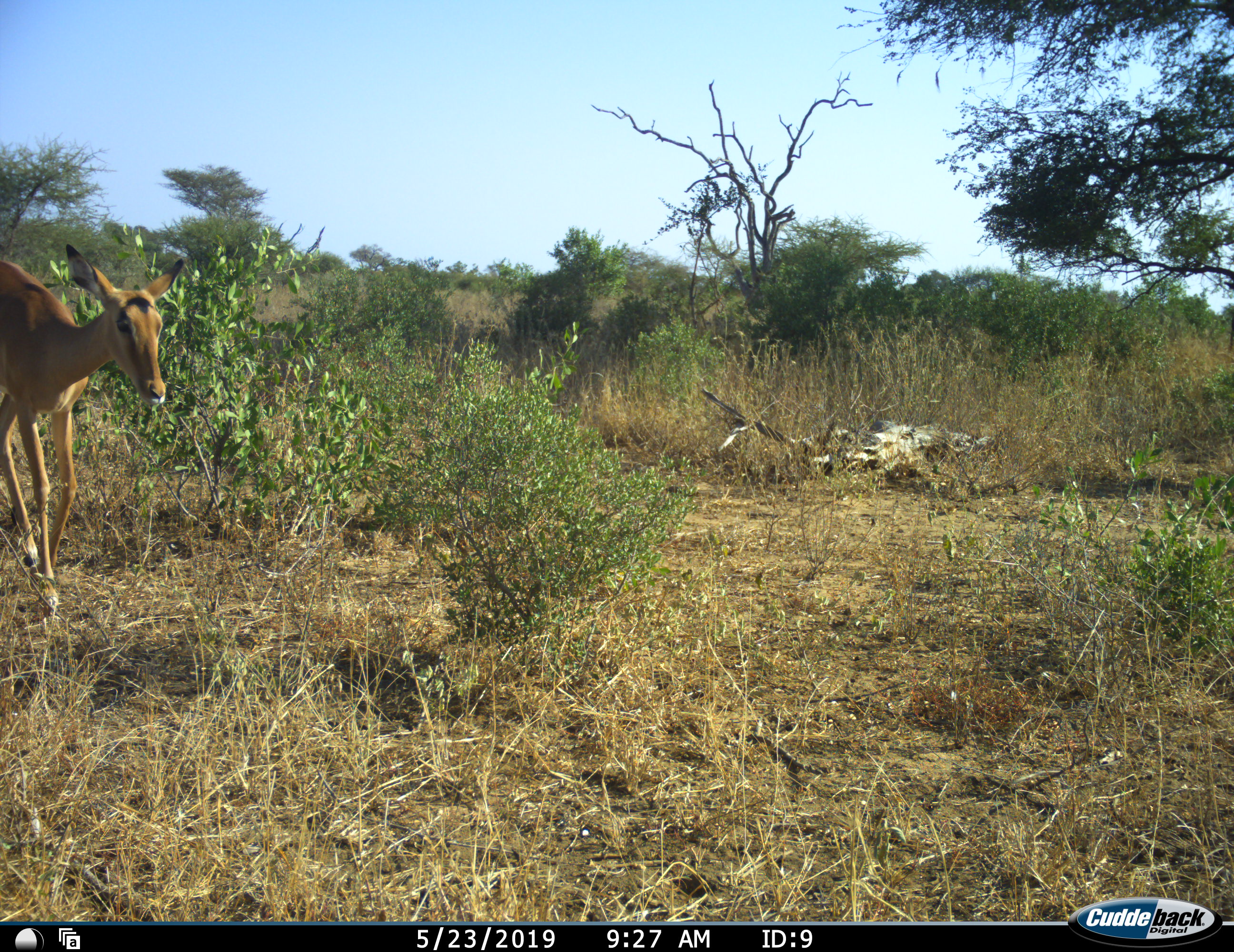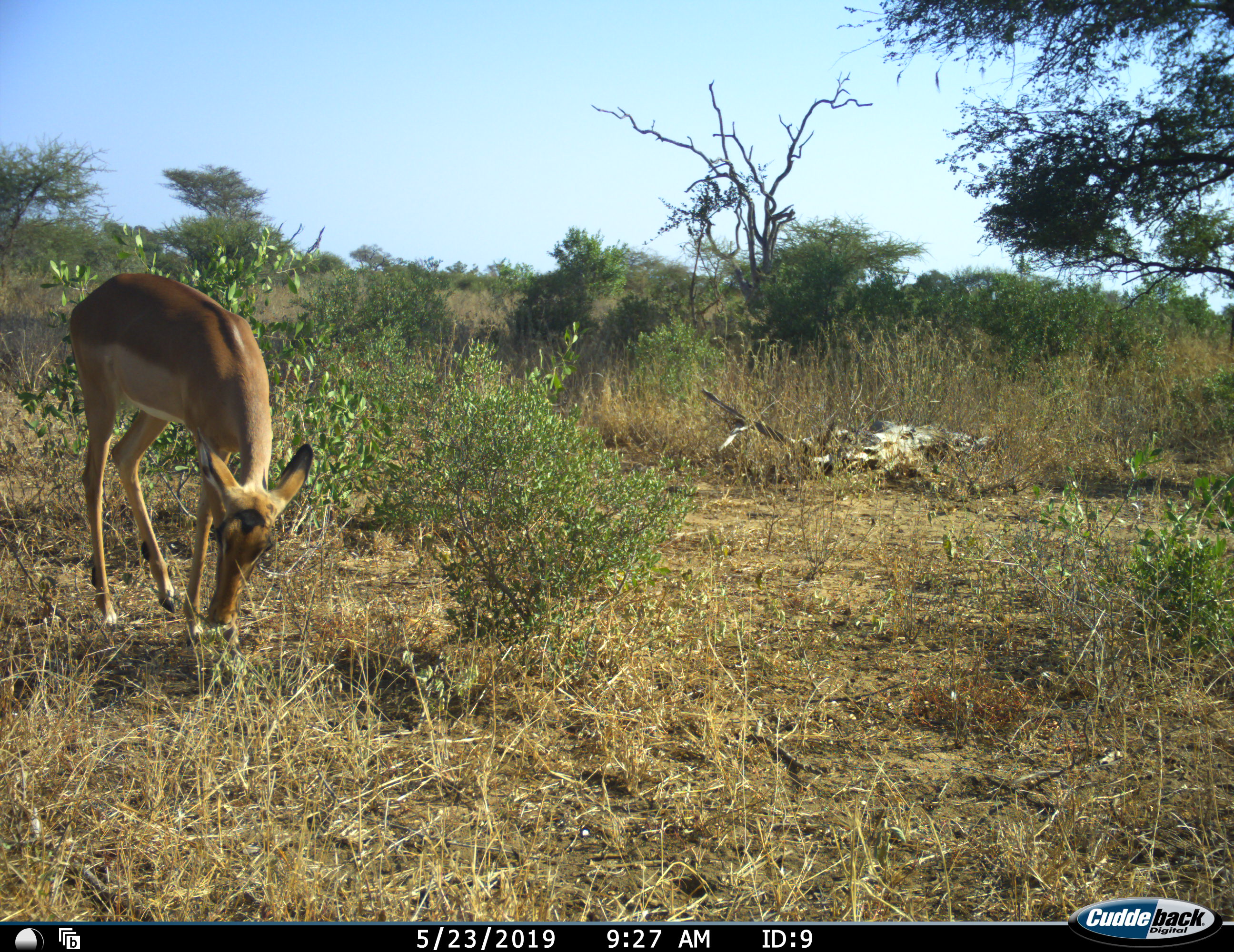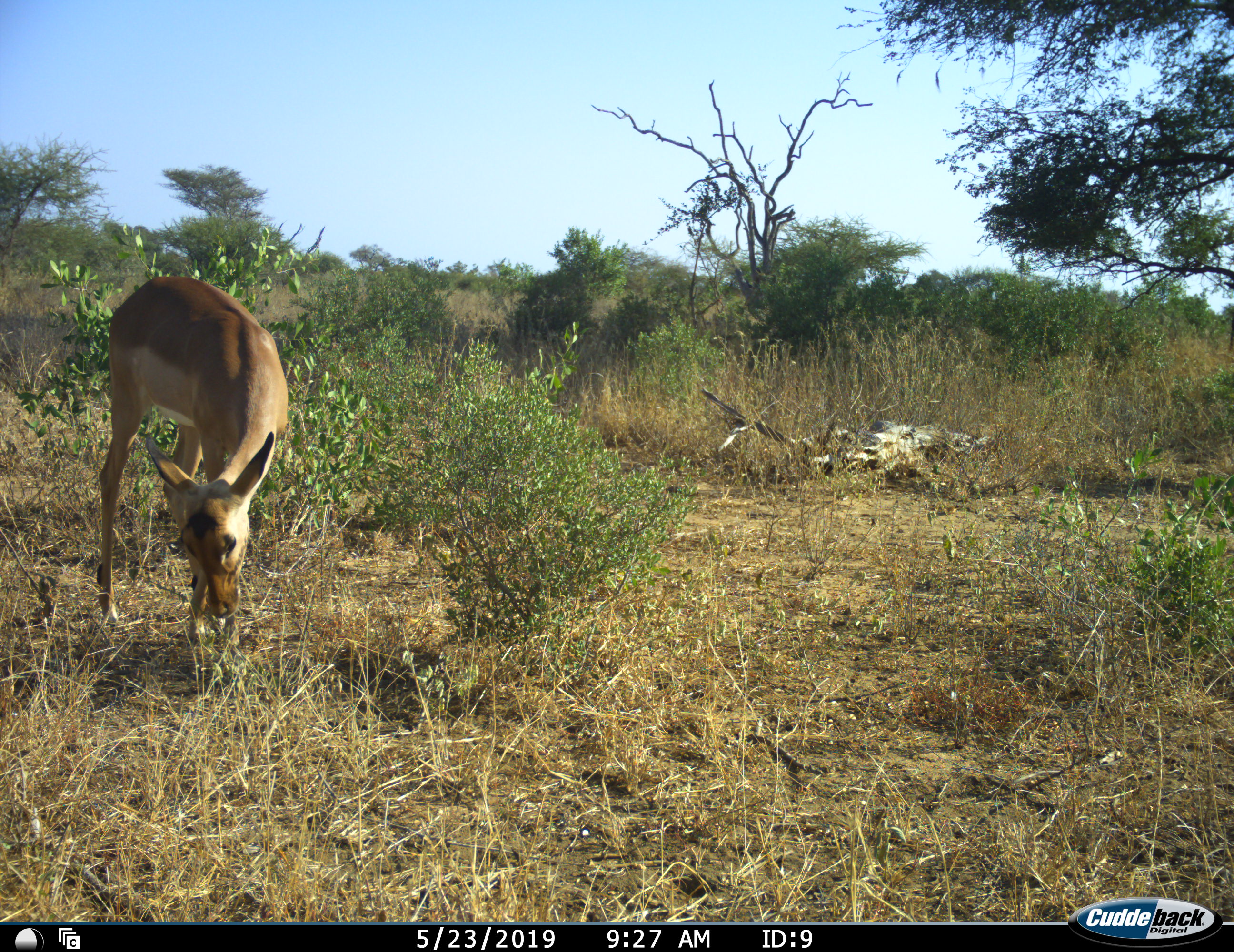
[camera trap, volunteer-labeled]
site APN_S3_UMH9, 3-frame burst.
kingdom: Animalia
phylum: Chordata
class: Mammalia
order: Artiodactyla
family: Bovidae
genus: Aepyceros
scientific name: Aepyceros melampus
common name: impala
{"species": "impala (Aepyceros melampus)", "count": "1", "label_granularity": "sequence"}